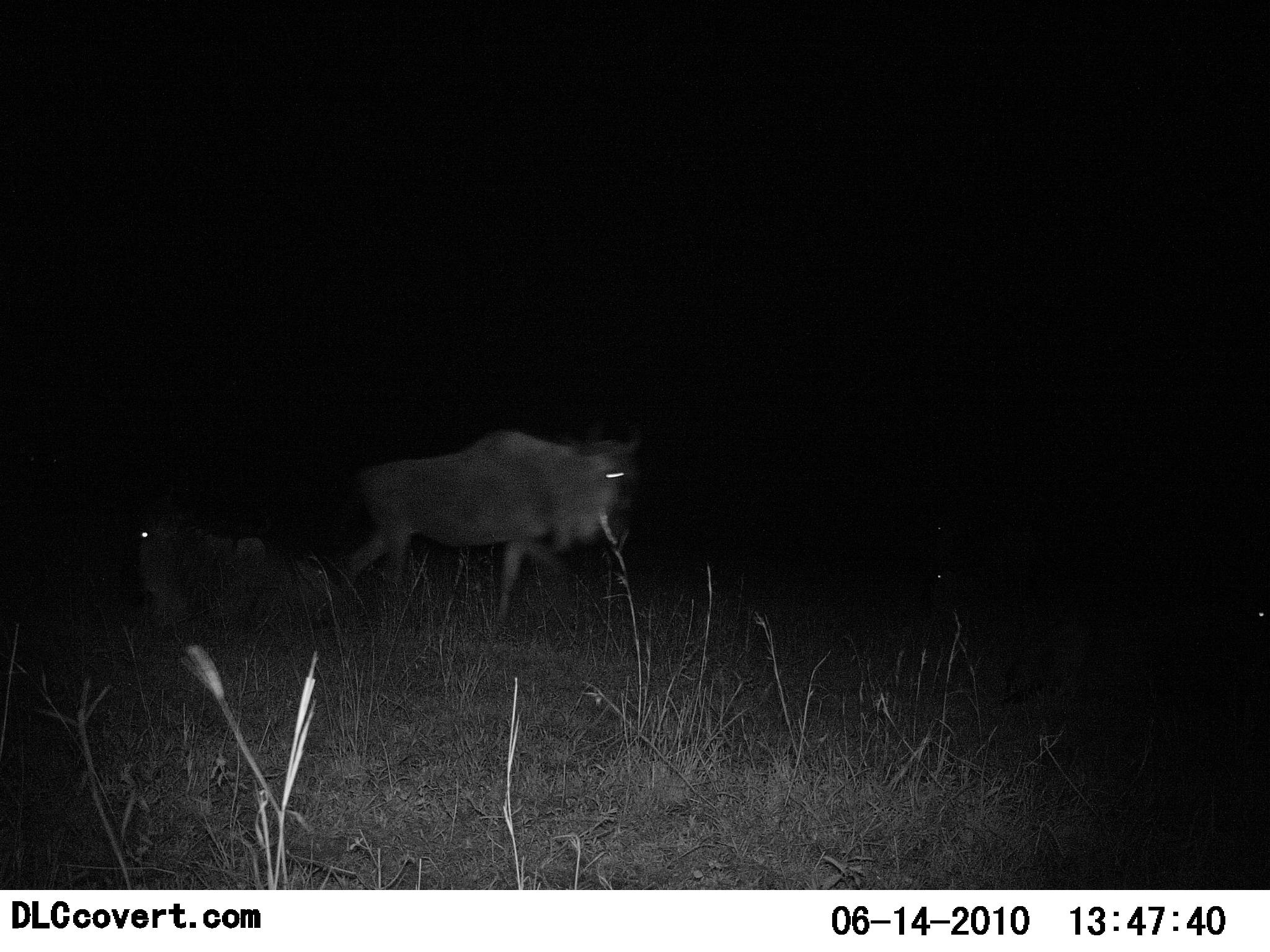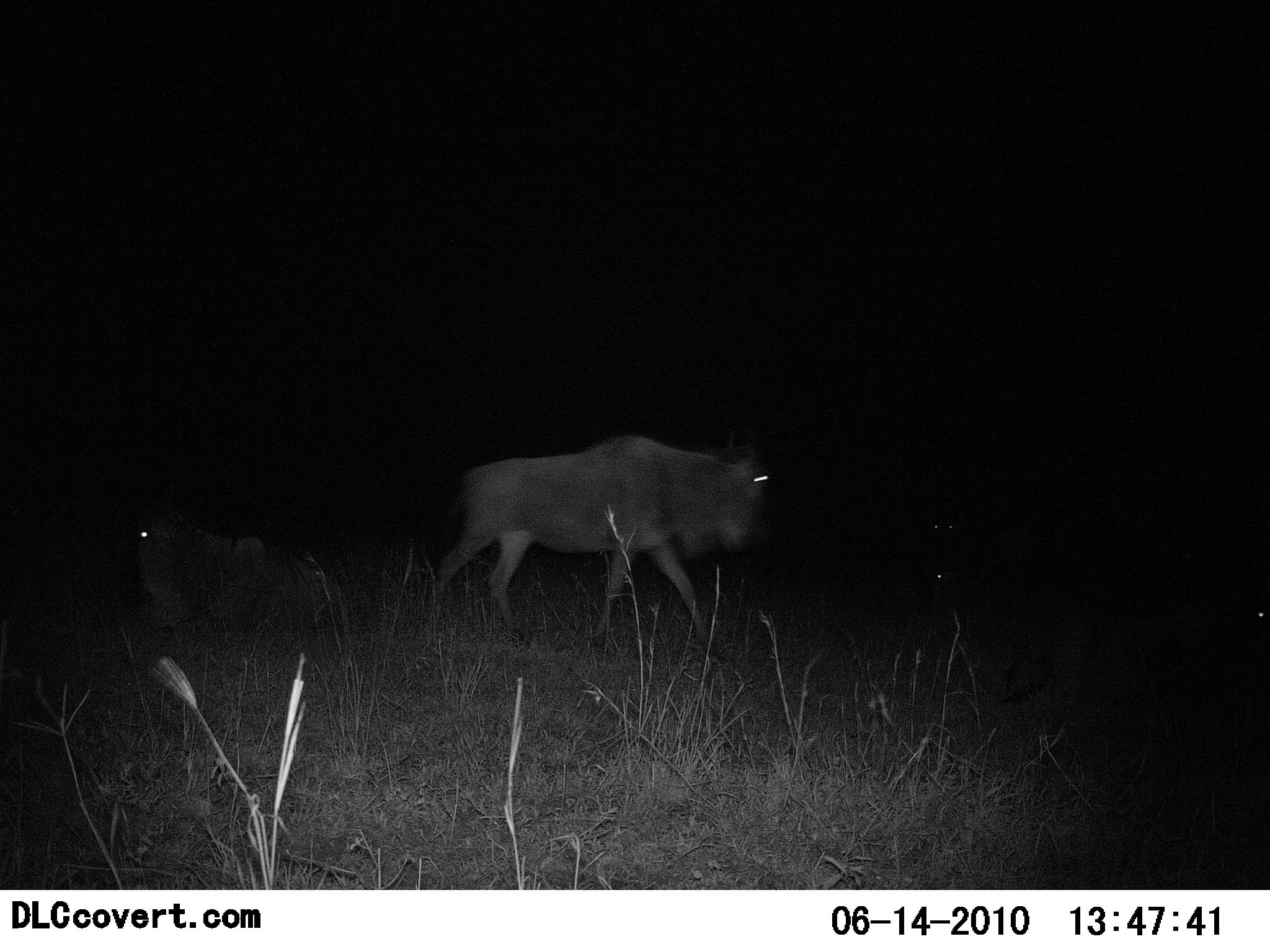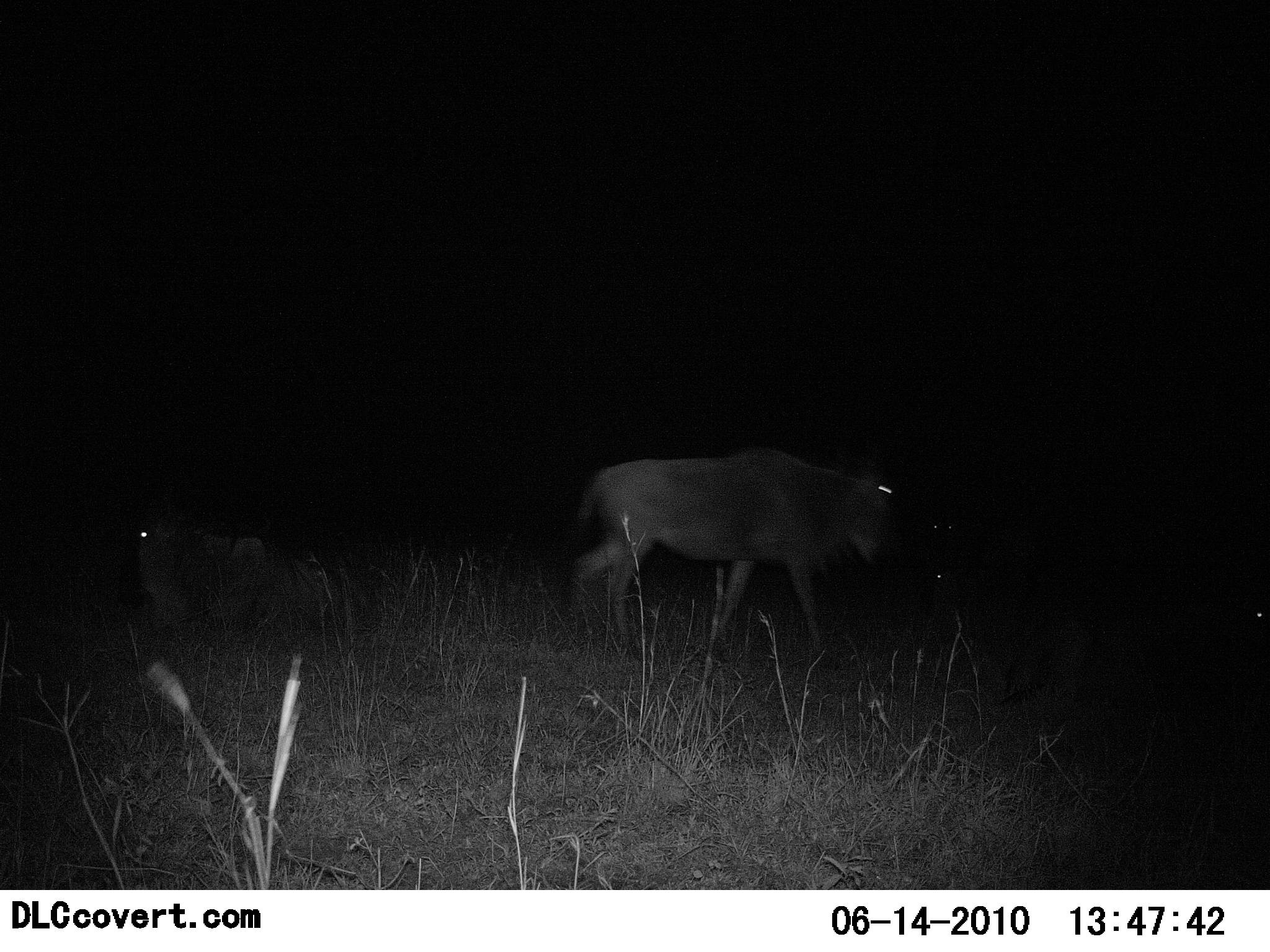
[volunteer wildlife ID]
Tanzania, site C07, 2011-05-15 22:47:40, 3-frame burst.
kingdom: Animalia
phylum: Chordata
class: Mammalia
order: Artiodactyla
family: Bovidae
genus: Connochaetes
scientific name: Connochaetes taurinus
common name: blue wildebeest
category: wildebeest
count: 3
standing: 9%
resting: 82%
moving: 91%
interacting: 0%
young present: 0%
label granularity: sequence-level